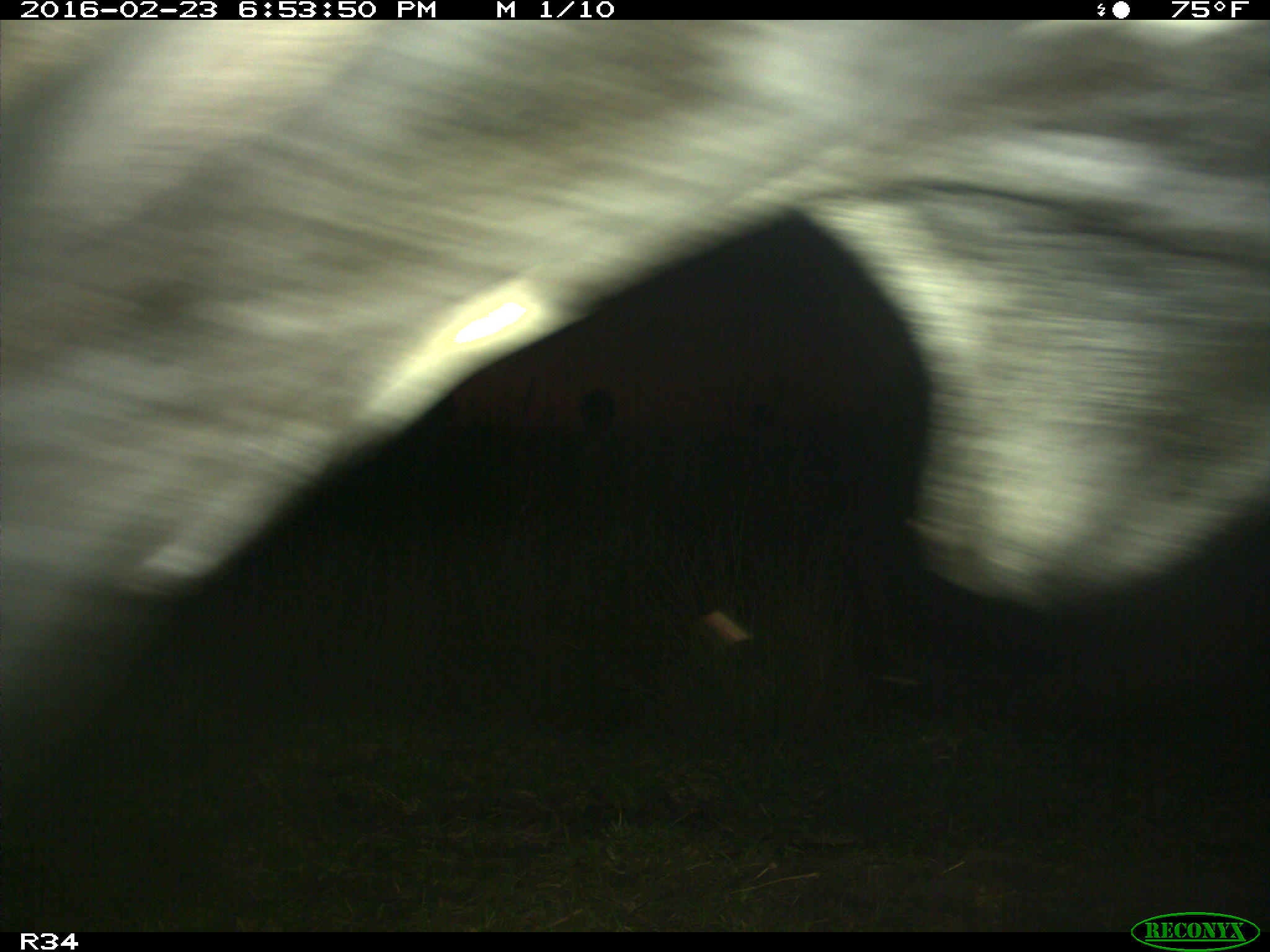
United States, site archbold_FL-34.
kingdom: Animalia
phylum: Chordata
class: Mammalia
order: Artiodactyla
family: Bovidae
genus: Bos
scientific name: Bos taurus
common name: domestic cow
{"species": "Bos taurus (domestic cow)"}